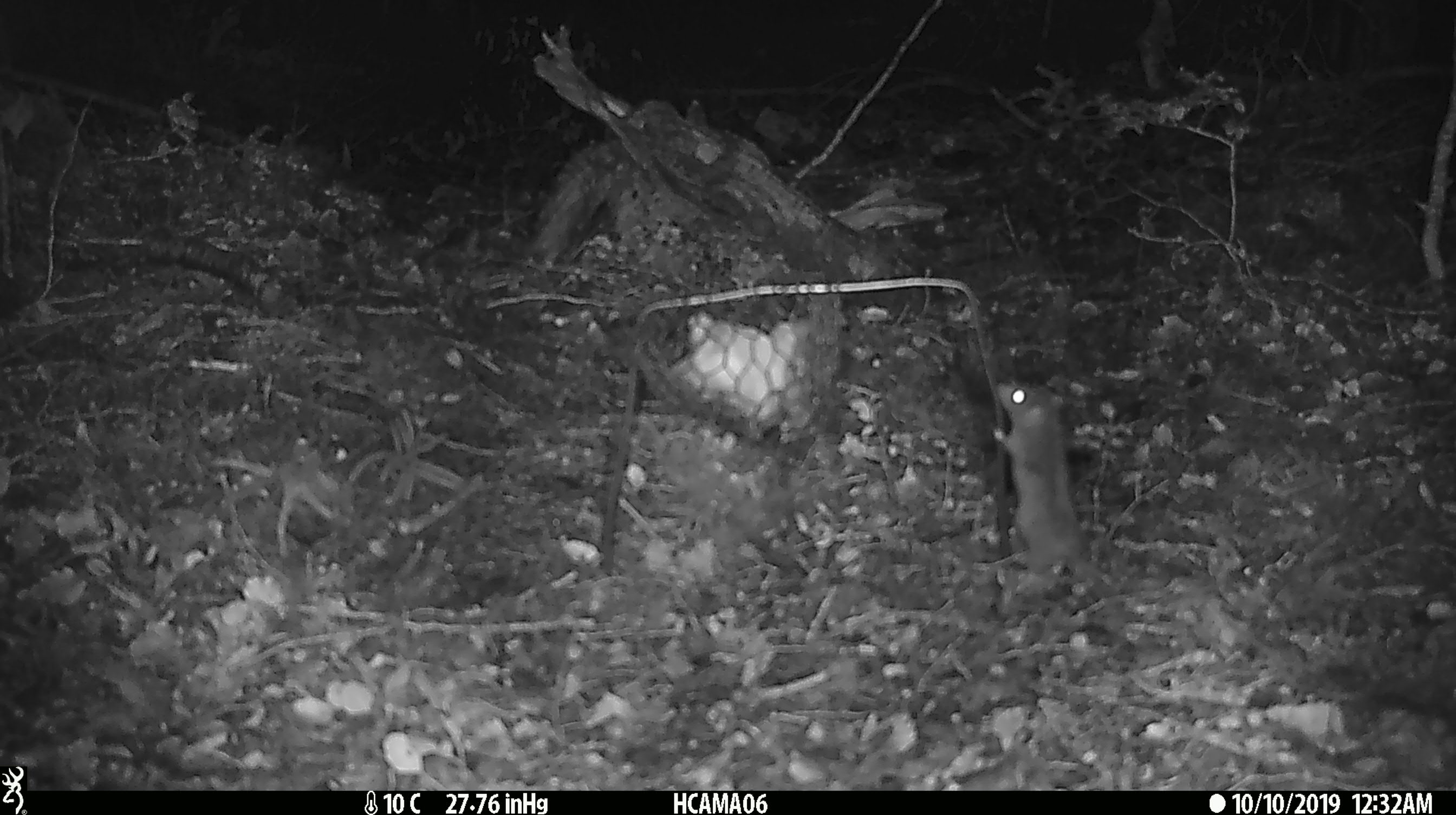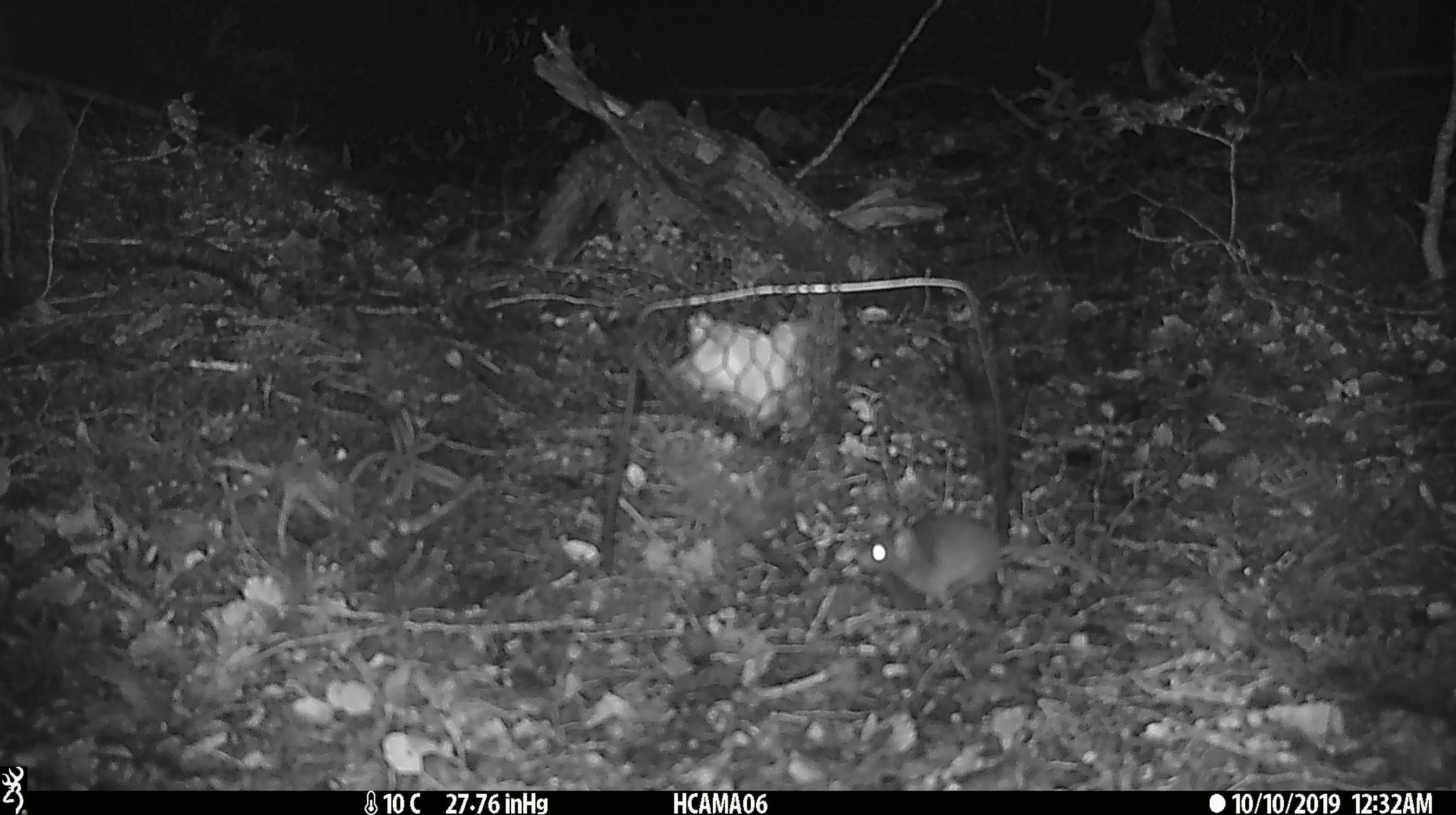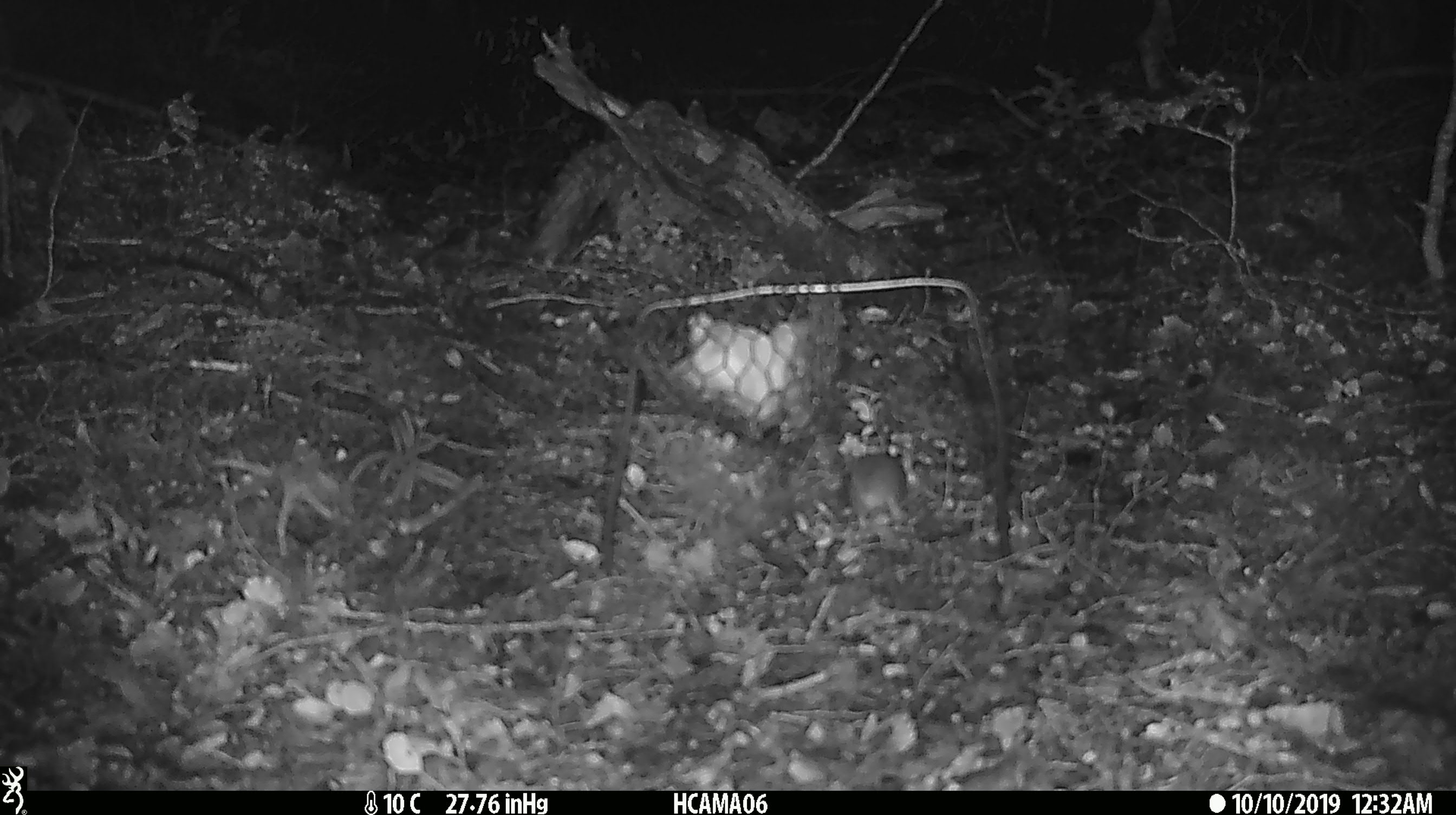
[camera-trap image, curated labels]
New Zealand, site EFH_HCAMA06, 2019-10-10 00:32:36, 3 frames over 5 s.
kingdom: Animalia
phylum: Chordata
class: Mammalia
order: Rodentia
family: Muridae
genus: Mus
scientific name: Mus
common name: mouse